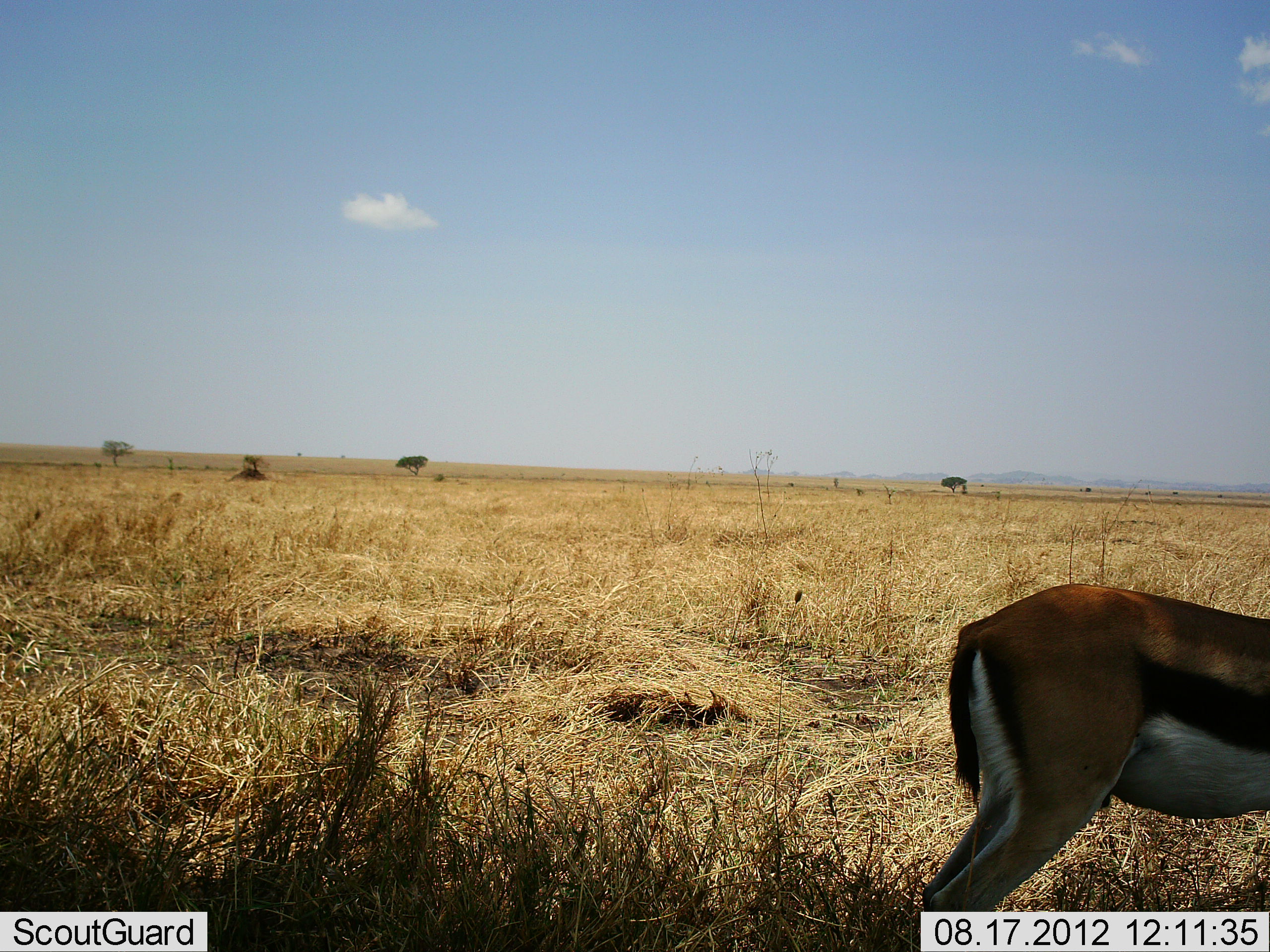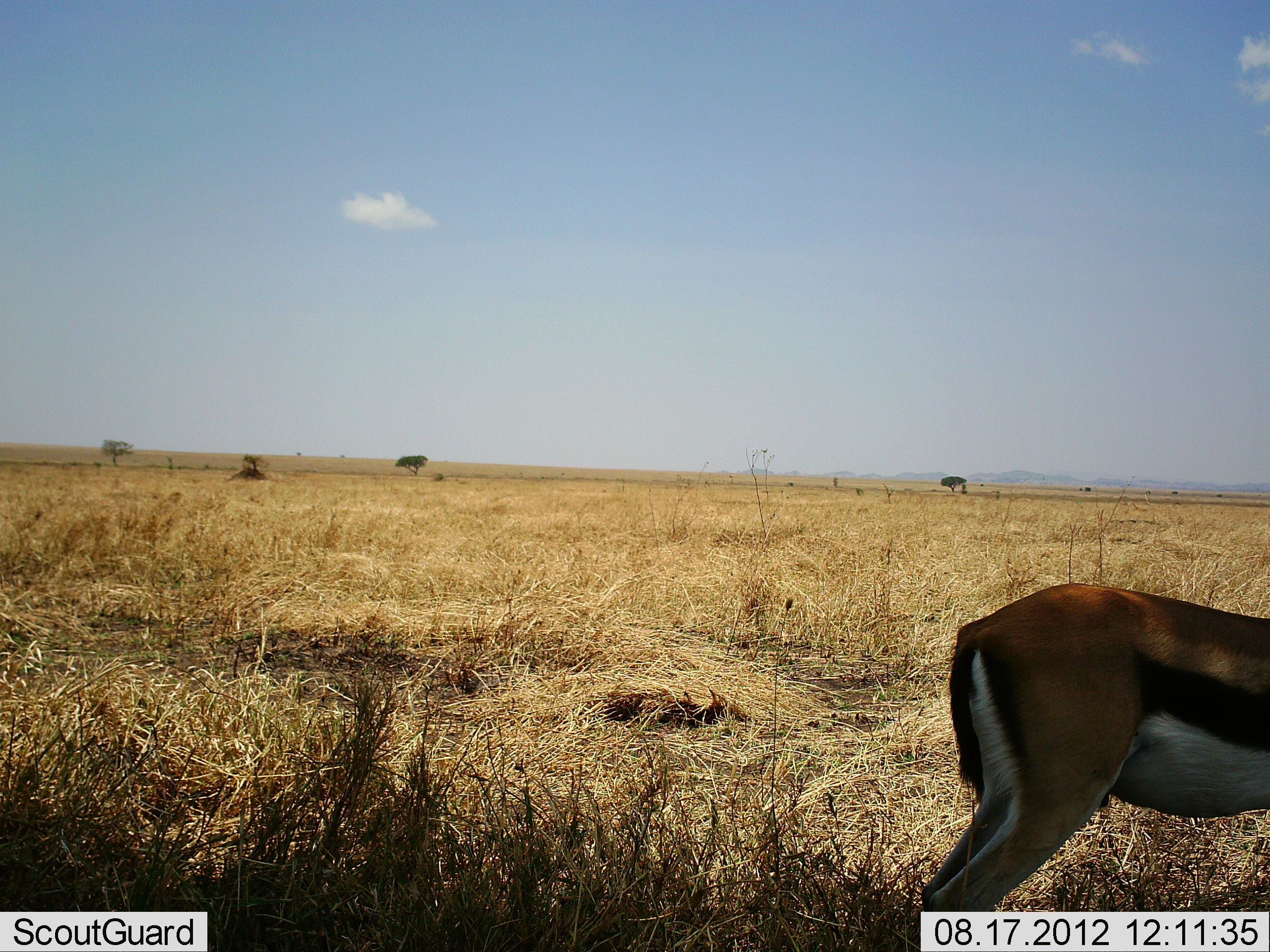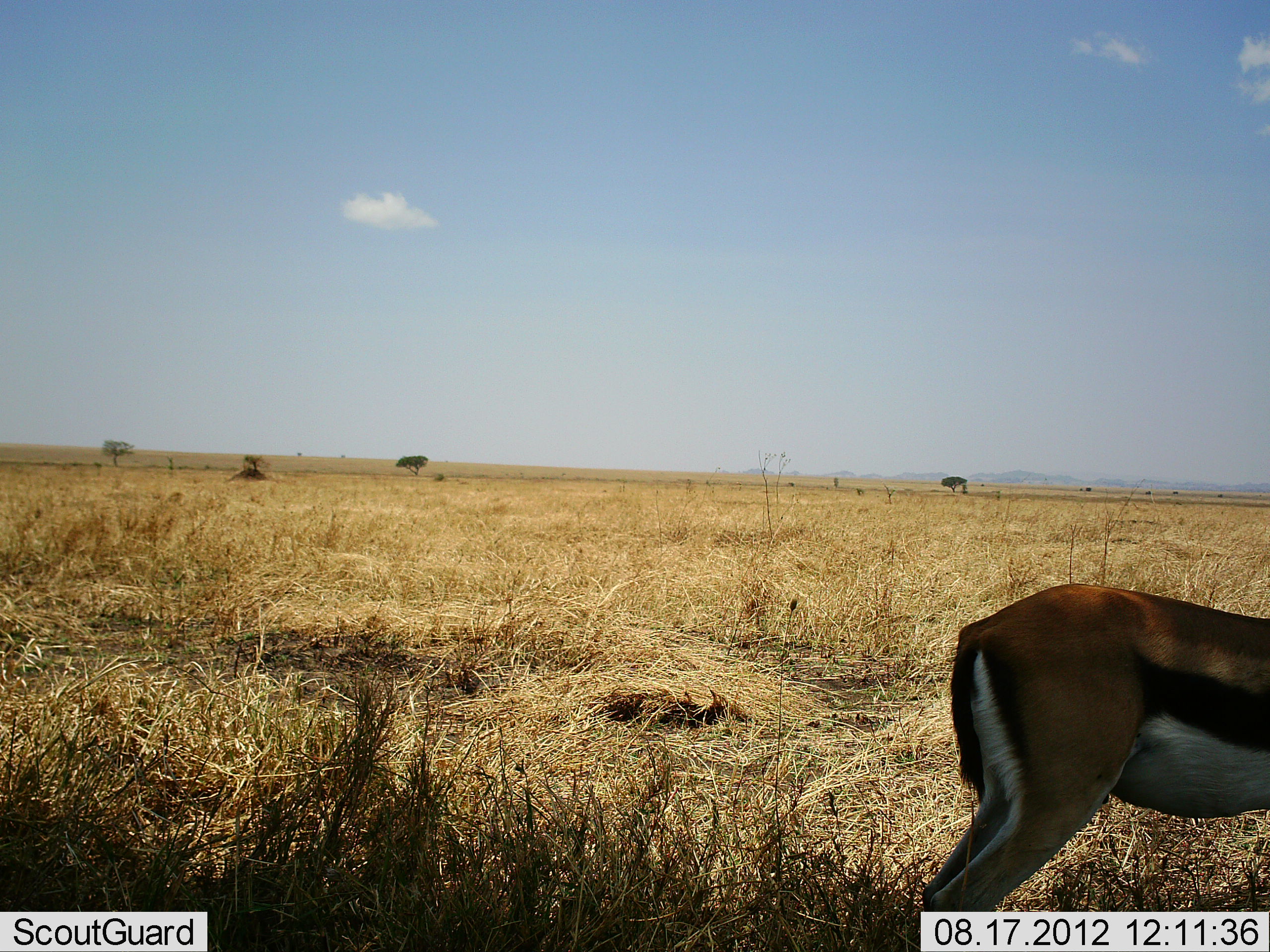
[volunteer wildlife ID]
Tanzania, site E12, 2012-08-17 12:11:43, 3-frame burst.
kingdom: Animalia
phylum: Chordata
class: Mammalia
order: Artiodactyla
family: Bovidae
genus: Eudorcas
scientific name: Eudorcas thomsonii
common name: thomson's gazelle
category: gazellethomsons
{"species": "gazellethomsons (thomson's gazelle) (Eudorcas thomsonii)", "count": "1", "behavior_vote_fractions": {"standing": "100%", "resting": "0%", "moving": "0%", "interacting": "0%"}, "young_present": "0%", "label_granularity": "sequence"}